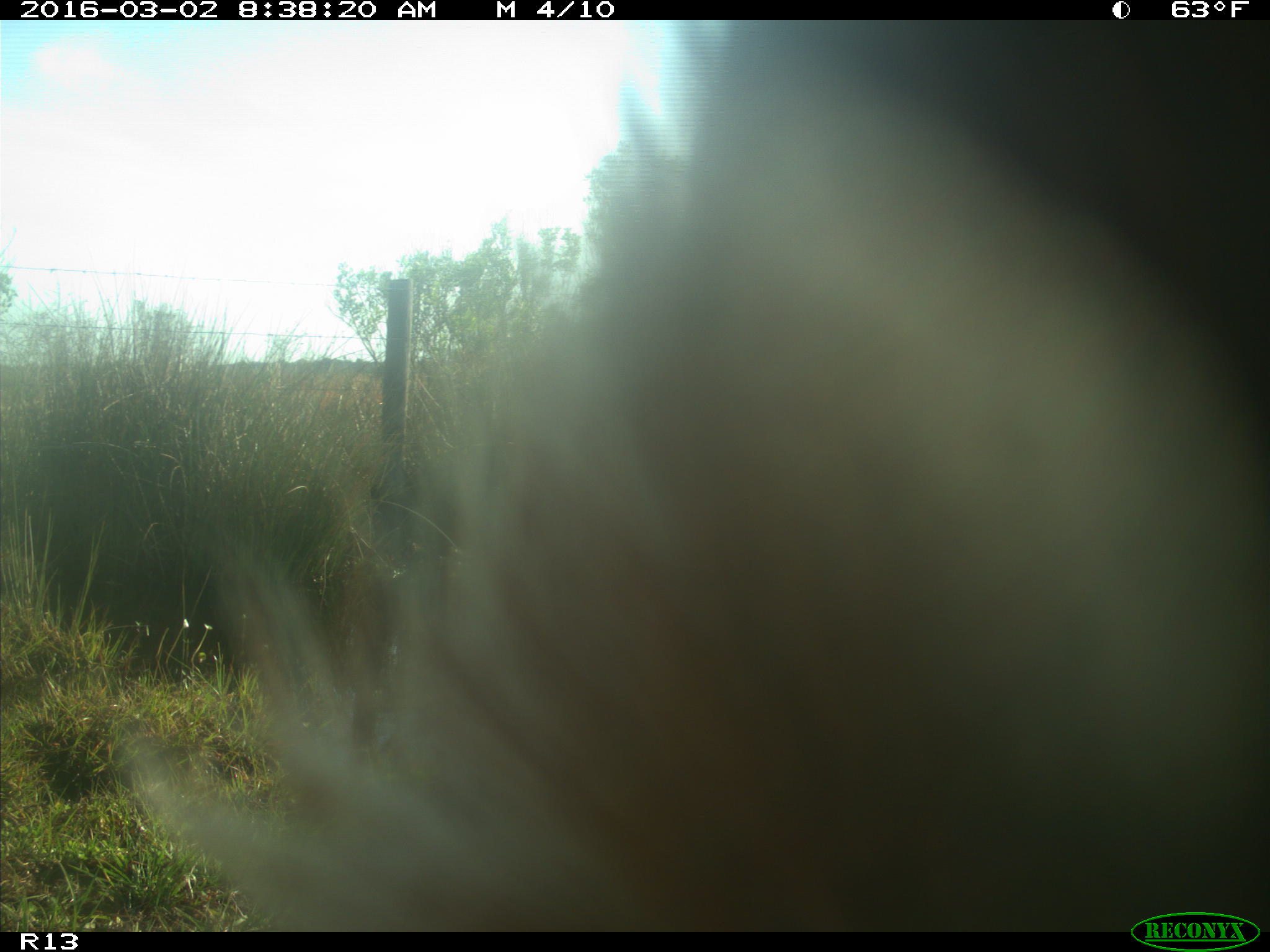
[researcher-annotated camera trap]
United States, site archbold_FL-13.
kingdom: Animalia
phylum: Chordata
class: Mammalia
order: Artiodactyla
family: Bovidae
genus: Bos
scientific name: Bos taurus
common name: domestic cow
Bos taurus (domestic cow).